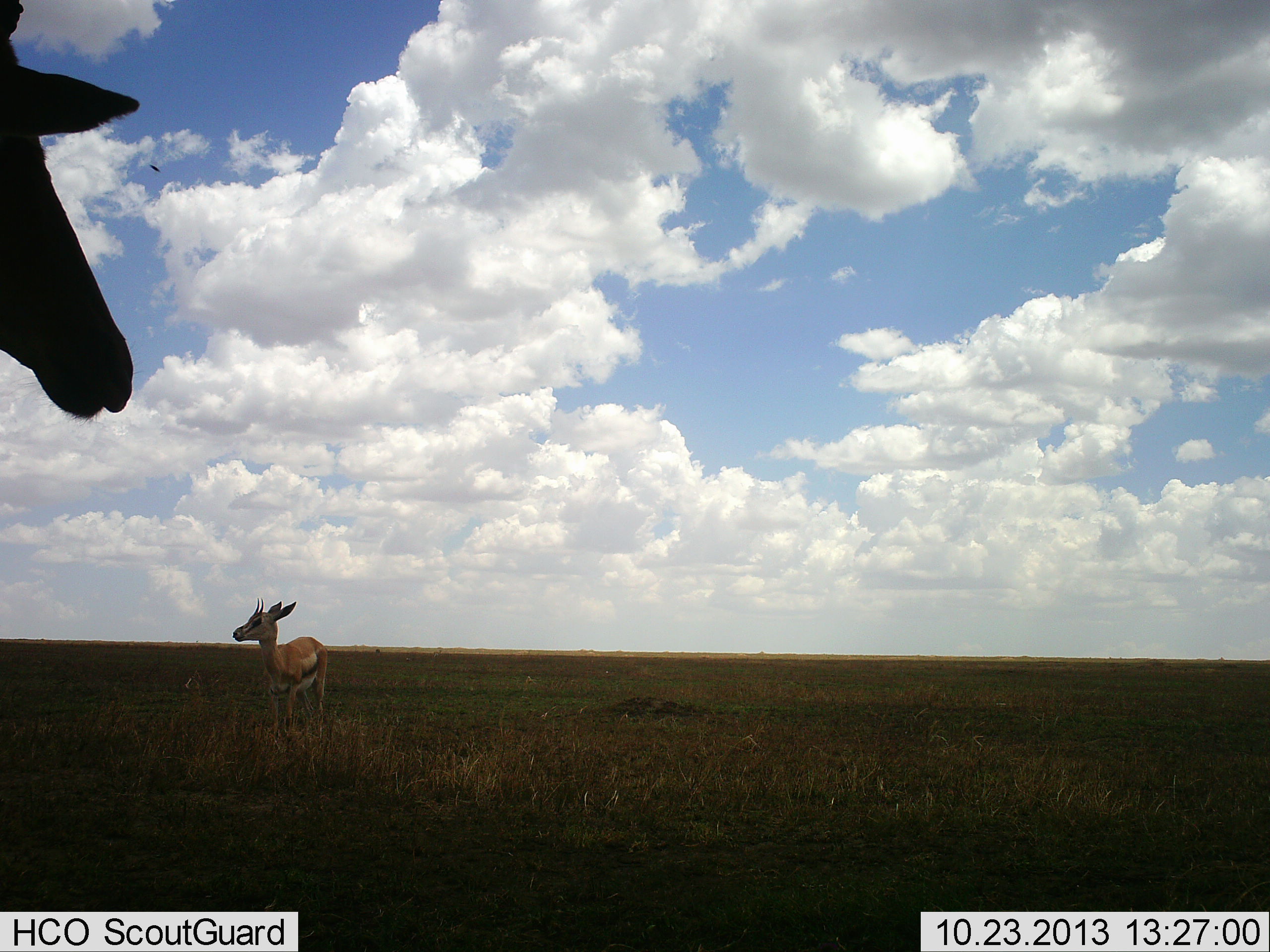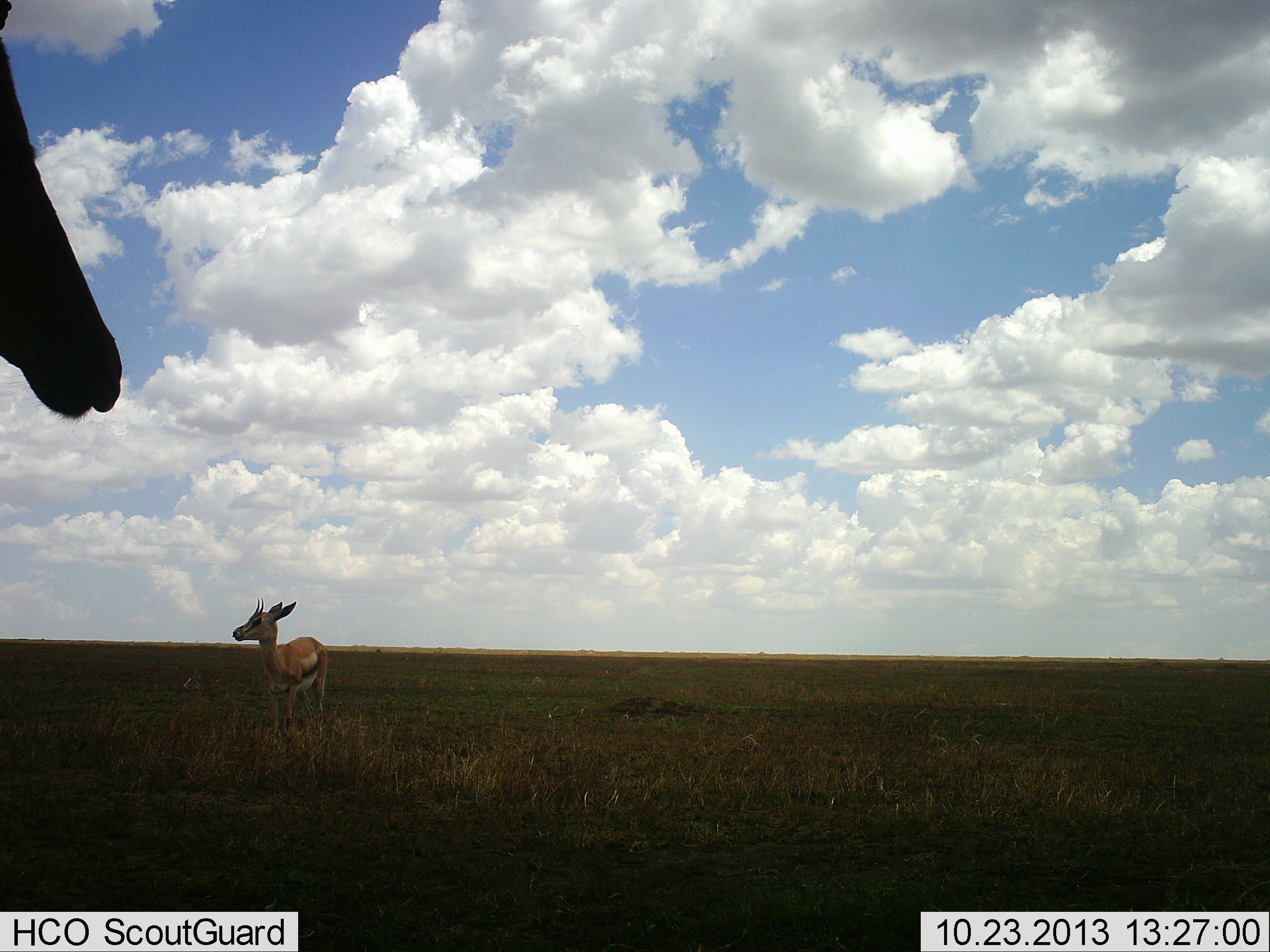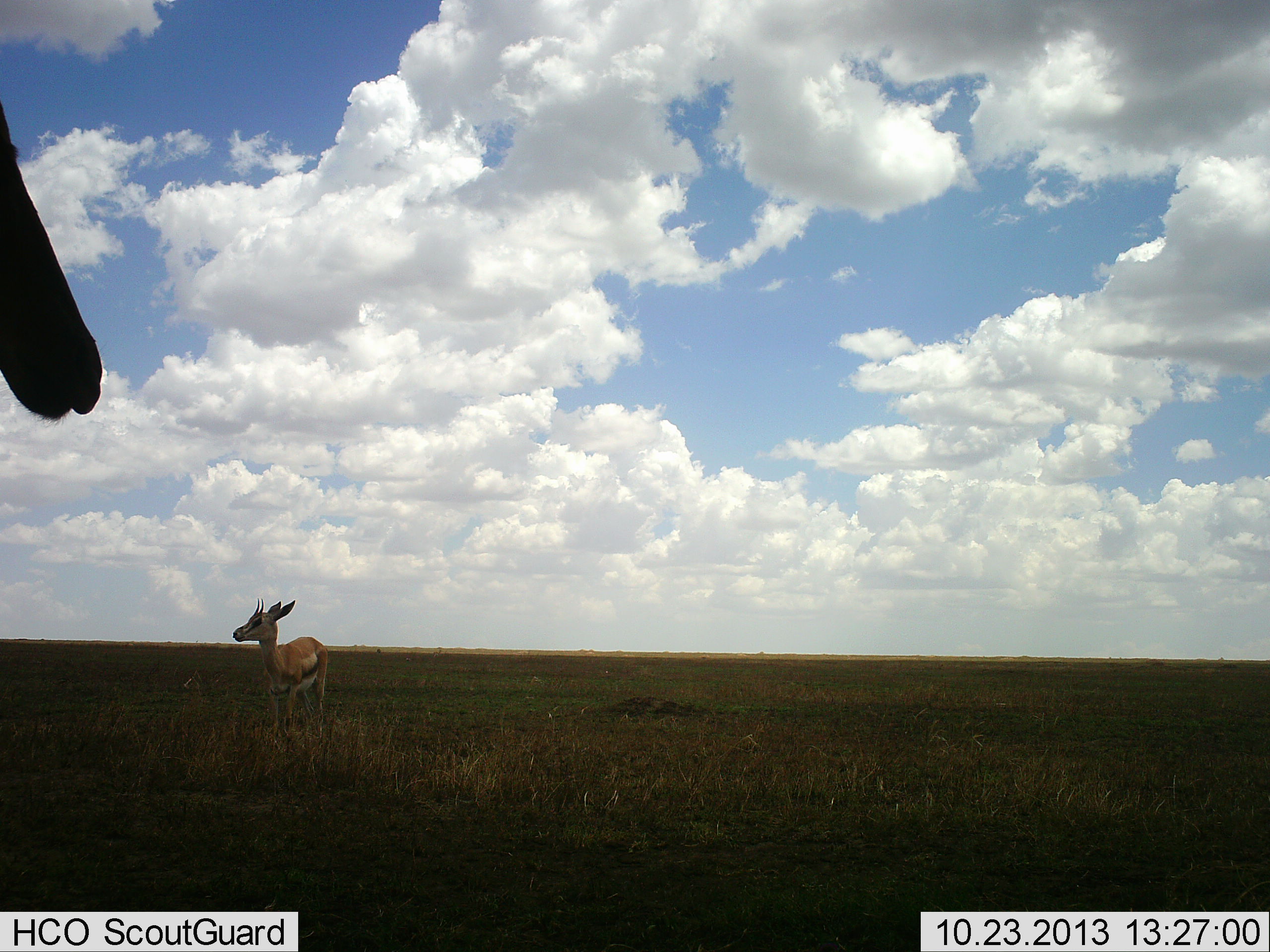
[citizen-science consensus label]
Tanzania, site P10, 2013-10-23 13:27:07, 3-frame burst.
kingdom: Animalia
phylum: Chordata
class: Mammalia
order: Artiodactyla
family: Bovidae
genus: Eudorcas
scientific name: Eudorcas thomsonii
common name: thomson's gazelle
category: gazellethomsons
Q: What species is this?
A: Gazellethomsons (thomson's gazelle) (Eudorcas thomsonii).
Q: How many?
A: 1.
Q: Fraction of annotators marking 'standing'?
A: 94%.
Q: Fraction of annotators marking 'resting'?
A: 3%.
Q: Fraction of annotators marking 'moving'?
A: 6%.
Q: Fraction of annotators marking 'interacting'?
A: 0%.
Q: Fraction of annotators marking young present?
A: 3%.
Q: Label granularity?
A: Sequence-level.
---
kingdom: Animalia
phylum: Chordata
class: Mammalia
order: Artiodactyla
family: Bovidae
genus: Alcelaphus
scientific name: Alcelaphus buselaphus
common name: hartebeest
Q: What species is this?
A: Hartebeest (Alcelaphus buselaphus).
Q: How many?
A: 1.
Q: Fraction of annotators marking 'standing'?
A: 100%.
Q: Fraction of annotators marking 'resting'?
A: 0%.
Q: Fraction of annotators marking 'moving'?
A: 0%.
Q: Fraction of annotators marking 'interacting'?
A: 0%.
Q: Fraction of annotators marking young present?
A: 0%.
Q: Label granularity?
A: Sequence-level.